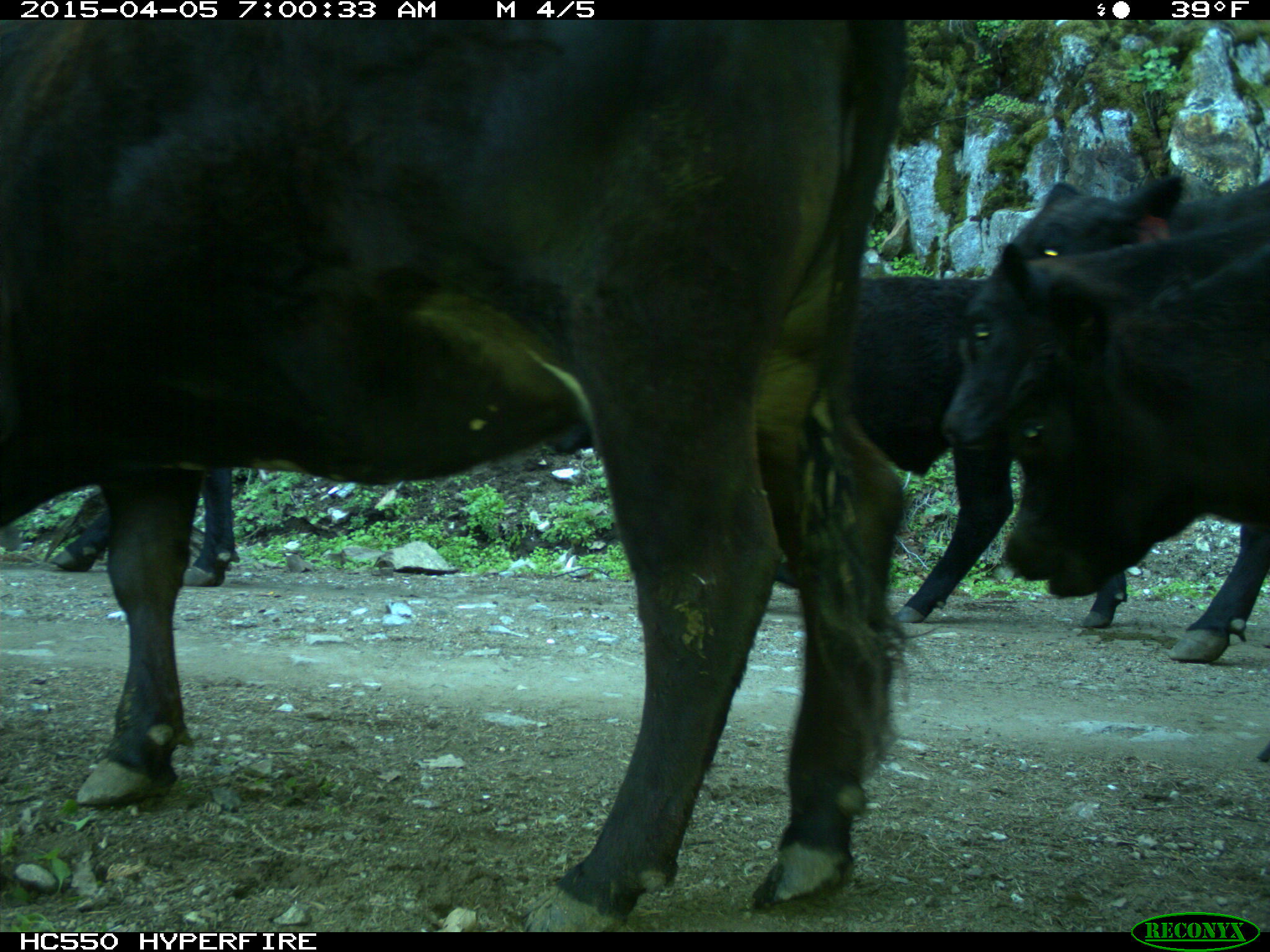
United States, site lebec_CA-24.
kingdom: Animalia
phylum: Chordata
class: Mammalia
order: Artiodactyla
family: Bovidae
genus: Bos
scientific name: Bos taurus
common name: domestic cow